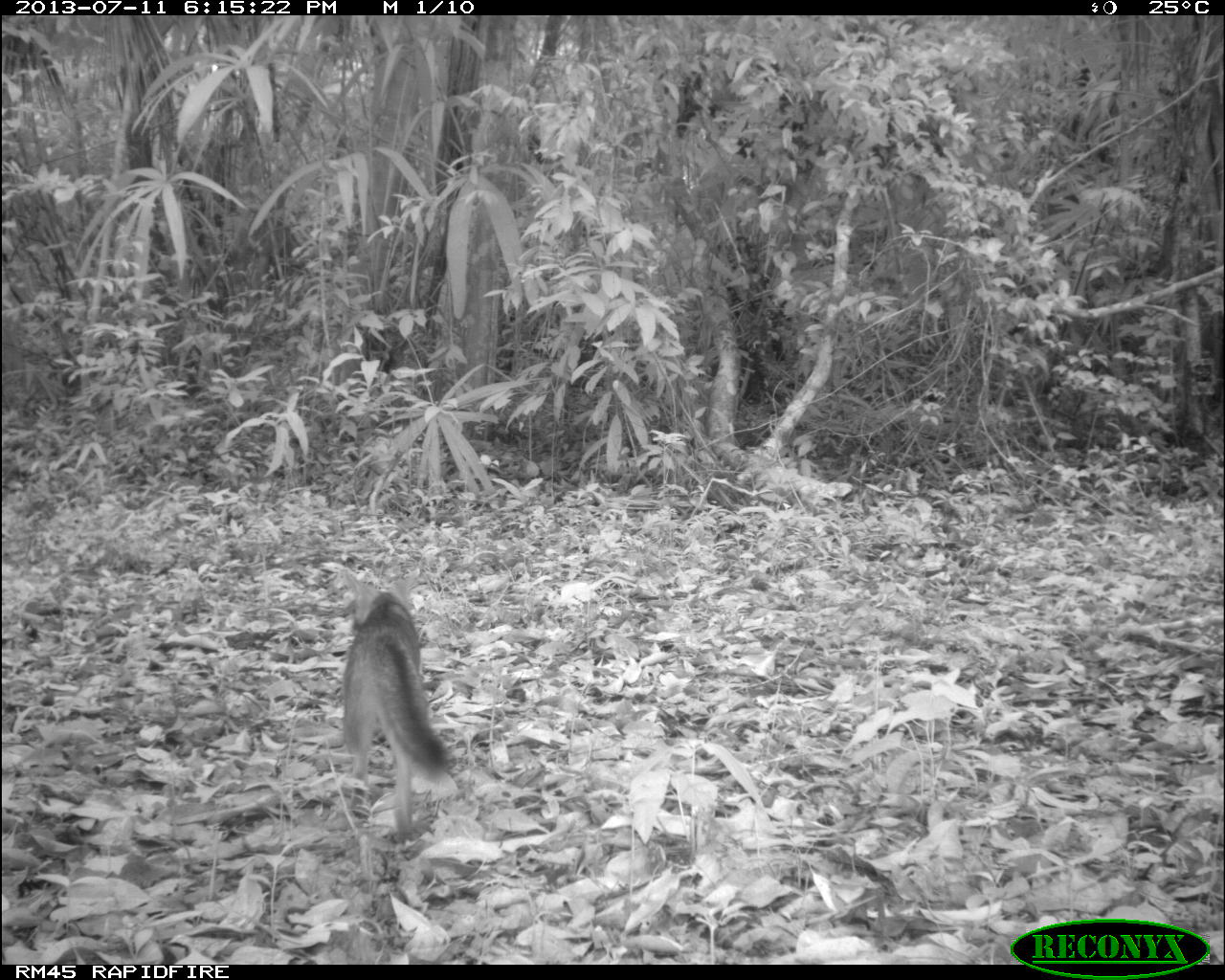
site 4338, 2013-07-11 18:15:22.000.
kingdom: Animalia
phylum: Chordata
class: Mammalia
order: Carnivora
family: Canidae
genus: Urocyon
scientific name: Urocyon cinereoargenteus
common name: gray fox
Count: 1.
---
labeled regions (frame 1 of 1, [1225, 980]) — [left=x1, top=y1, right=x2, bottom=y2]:
urocyon cinereoargenteus: [left=342, top=569, right=446, bottom=834]